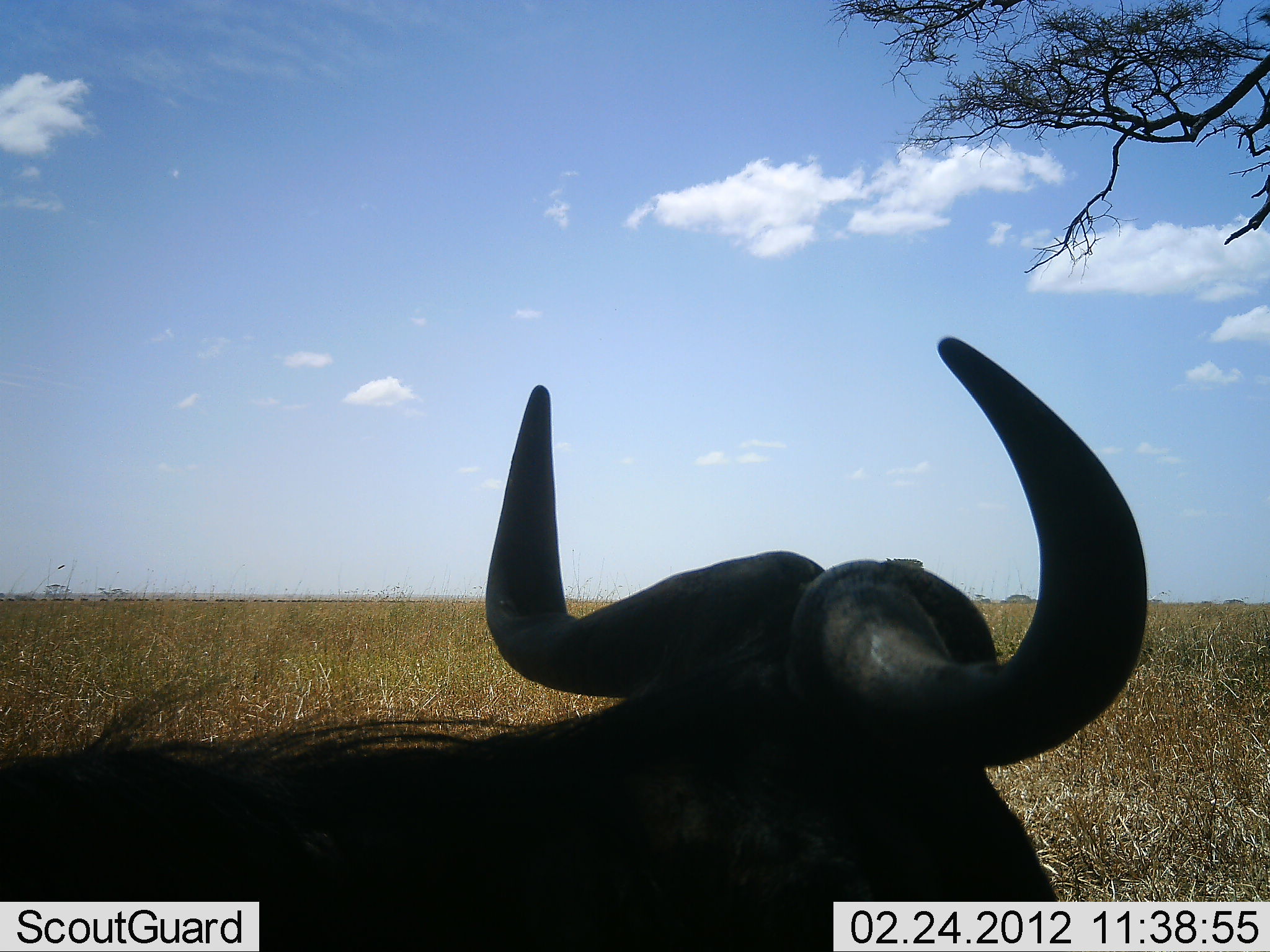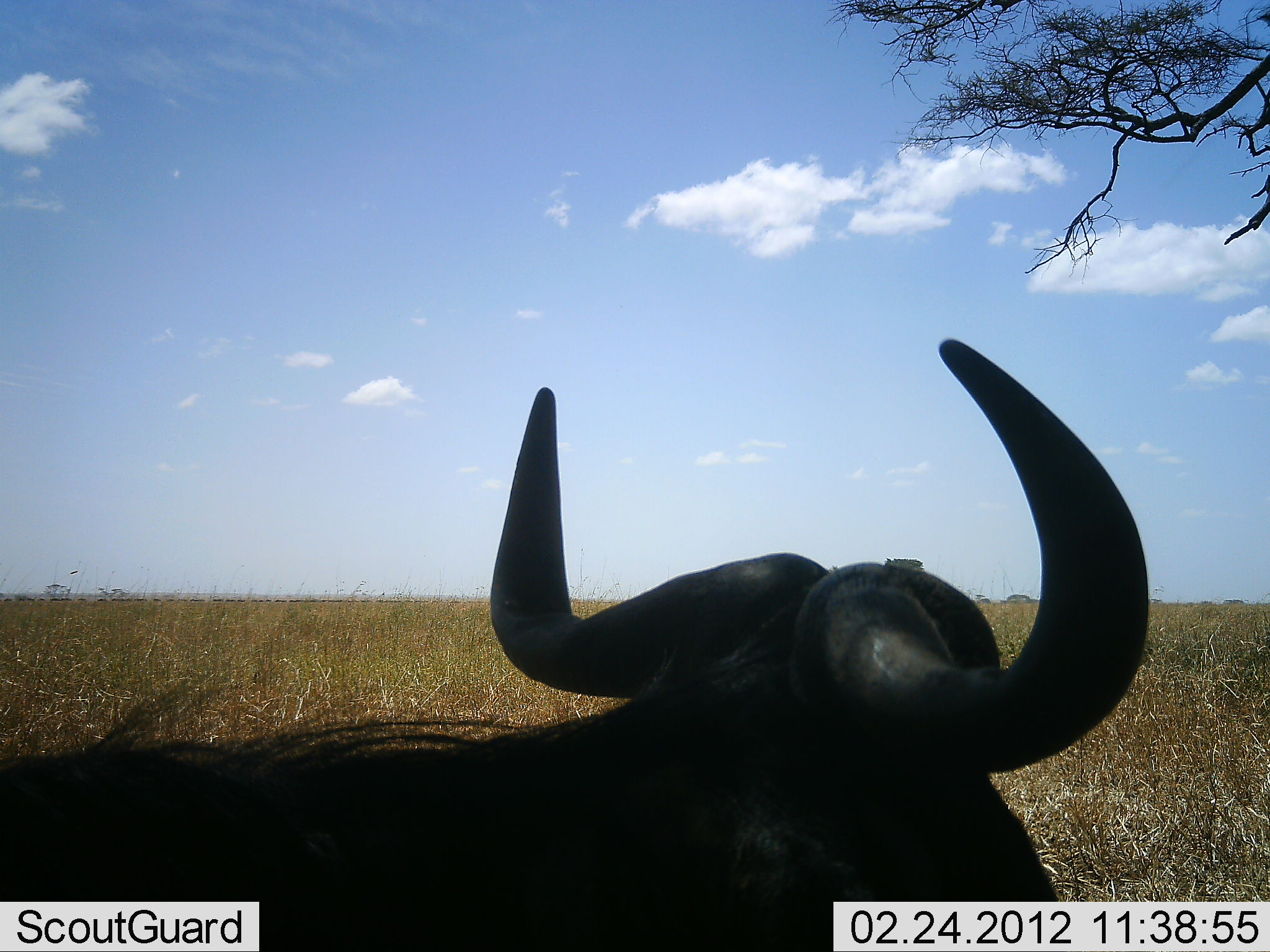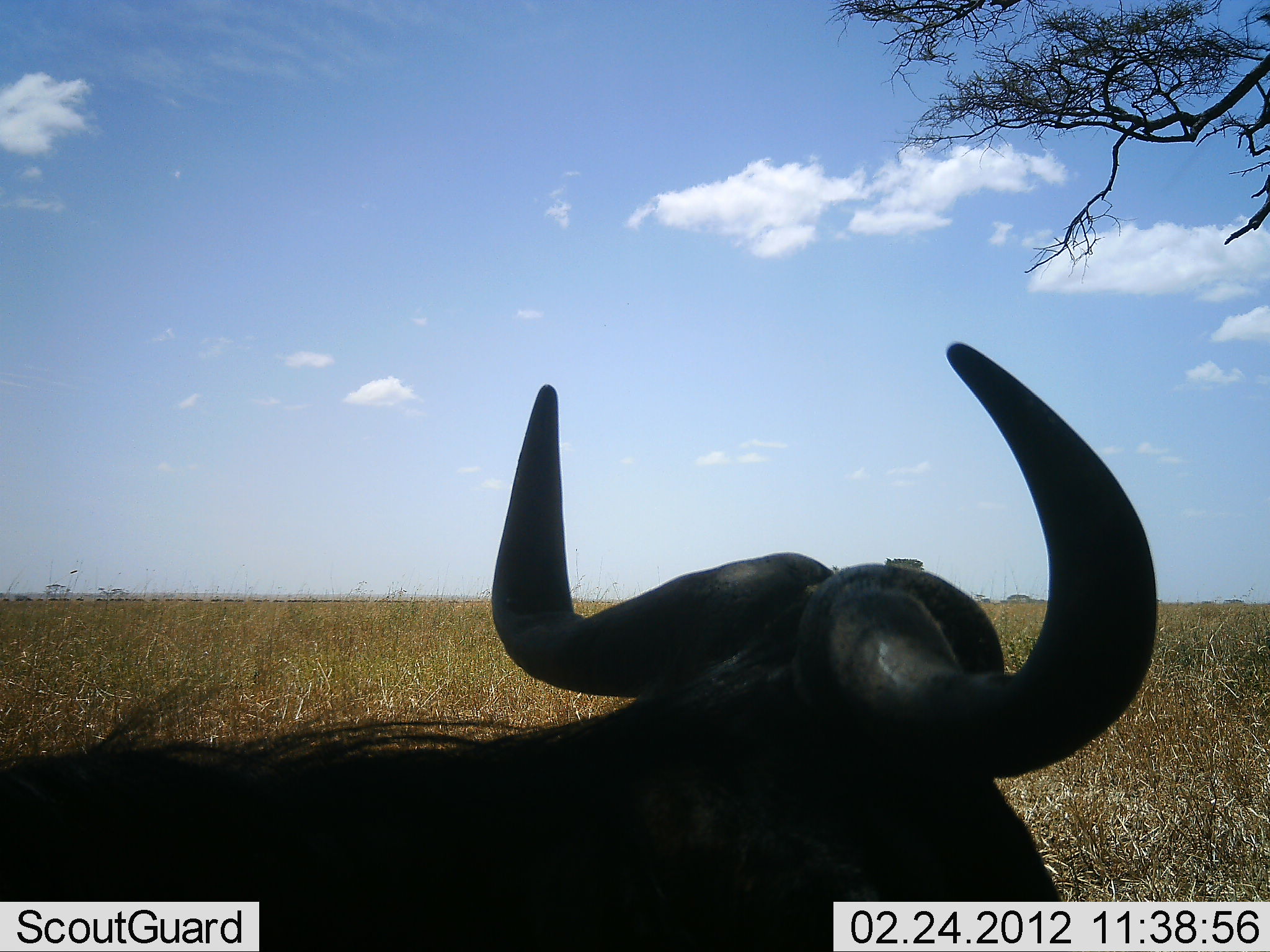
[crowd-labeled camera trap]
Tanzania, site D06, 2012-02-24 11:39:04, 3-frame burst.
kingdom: Animalia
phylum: Chordata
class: Mammalia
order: Artiodactyla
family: Bovidae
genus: Connochaetes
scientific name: Connochaetes taurinus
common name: blue wildebeest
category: wildebeest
Wildebeest (blue wildebeest) (Connochaetes taurinus), count 1. Behavior (volunteer vote fractions): standing 25%, resting 75%, moving 0%, interacting 0%. Young present (vote fraction): 0%. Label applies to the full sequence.